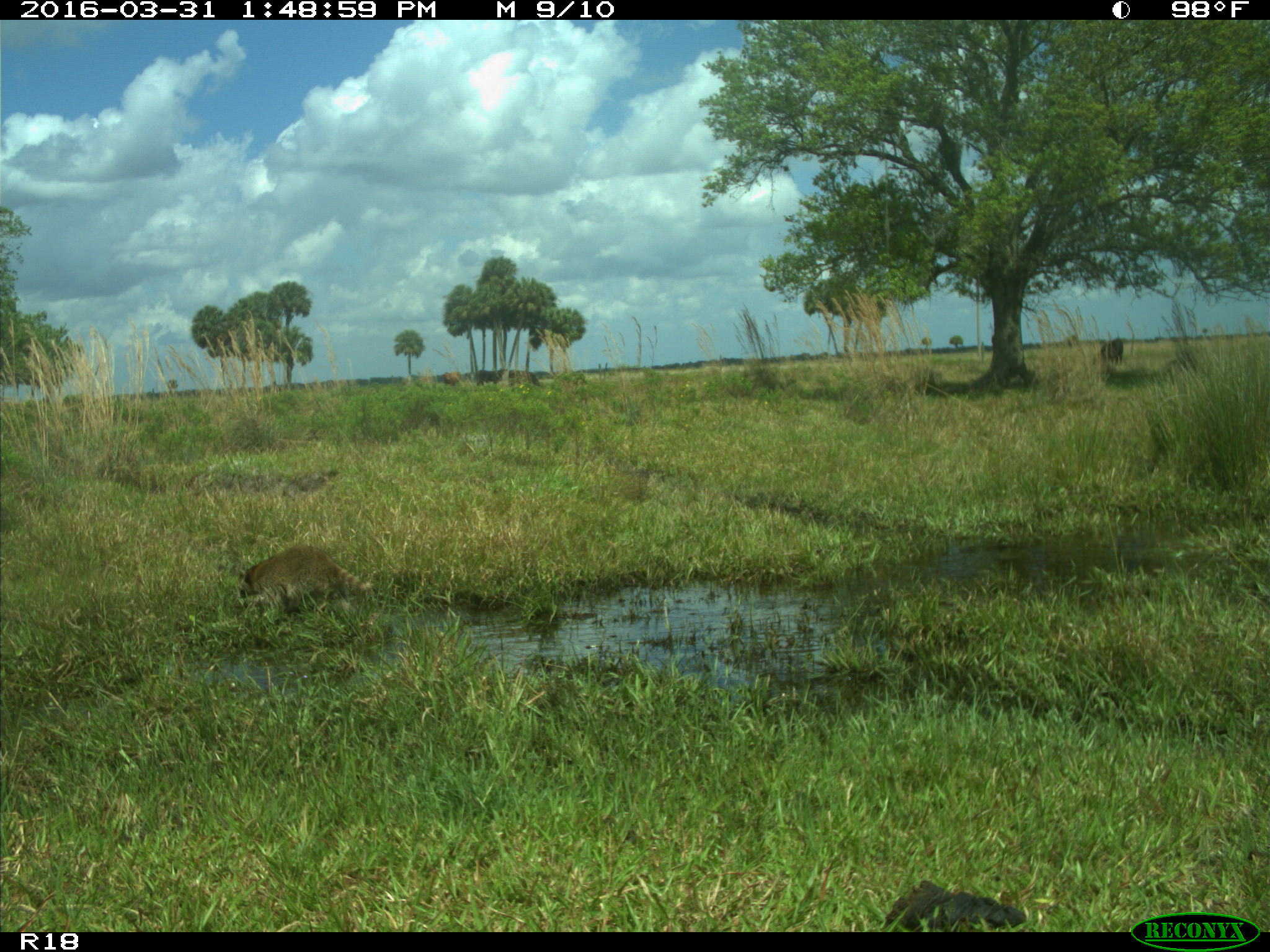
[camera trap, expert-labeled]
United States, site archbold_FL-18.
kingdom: Animalia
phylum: Chordata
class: Mammalia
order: Artiodactyla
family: Bovidae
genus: Bos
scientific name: Bos taurus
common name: domestic cow